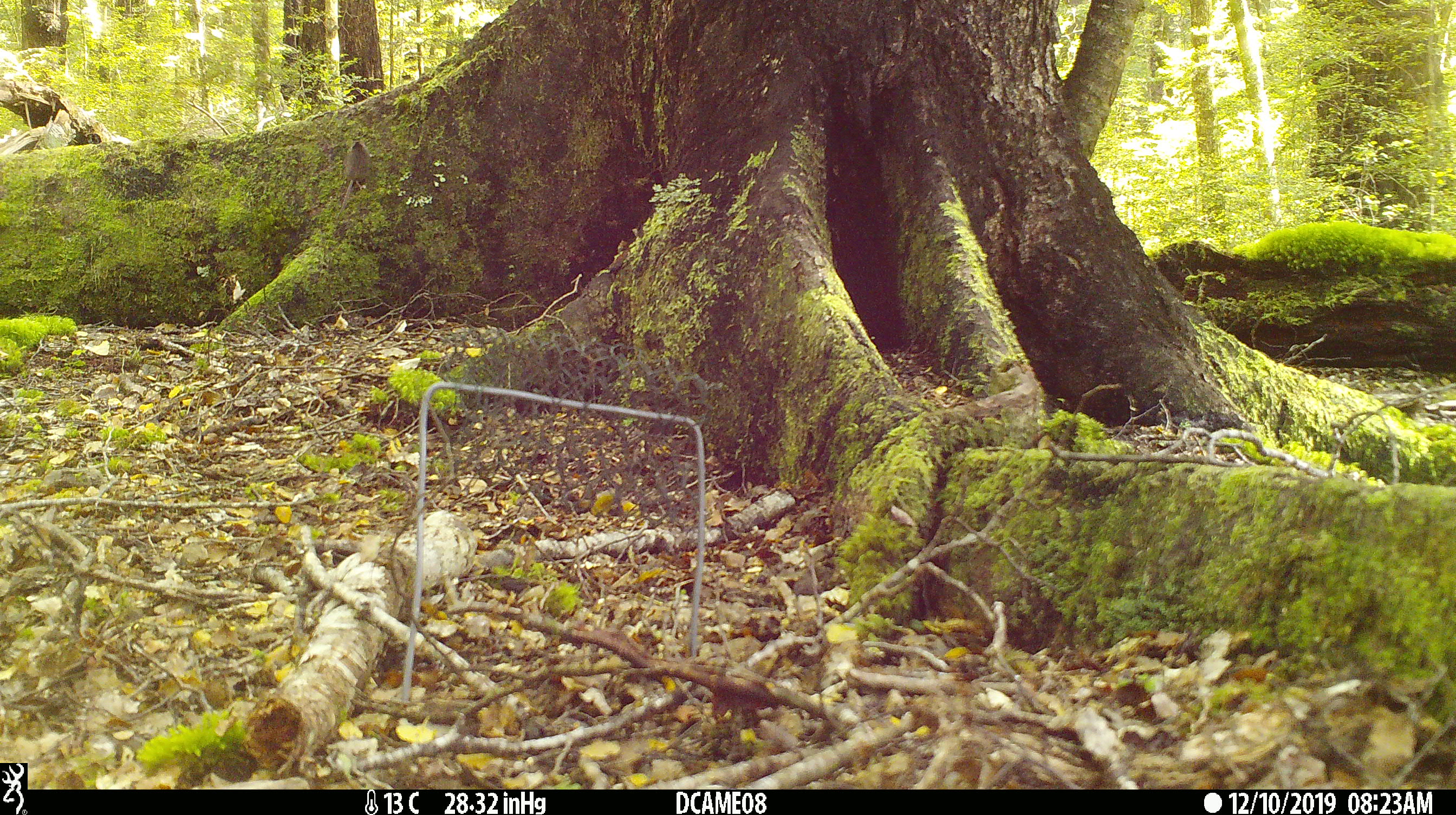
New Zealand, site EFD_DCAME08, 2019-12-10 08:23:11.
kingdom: Animalia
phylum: Chordata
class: Mammalia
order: Rodentia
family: Muridae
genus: Mus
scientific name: Mus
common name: mouse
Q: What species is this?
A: Mouse (Mus).